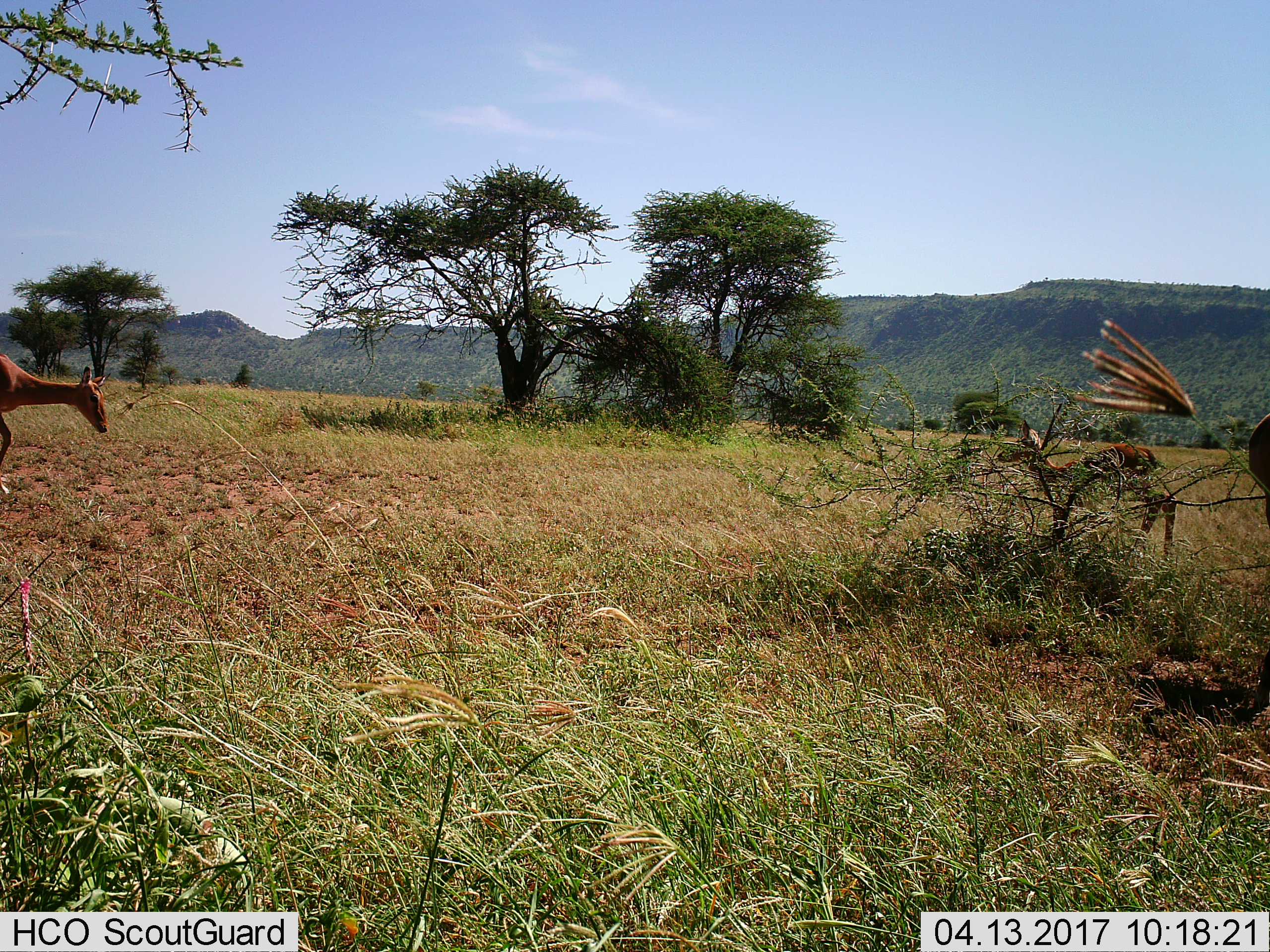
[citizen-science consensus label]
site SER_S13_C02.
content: unidentified animal